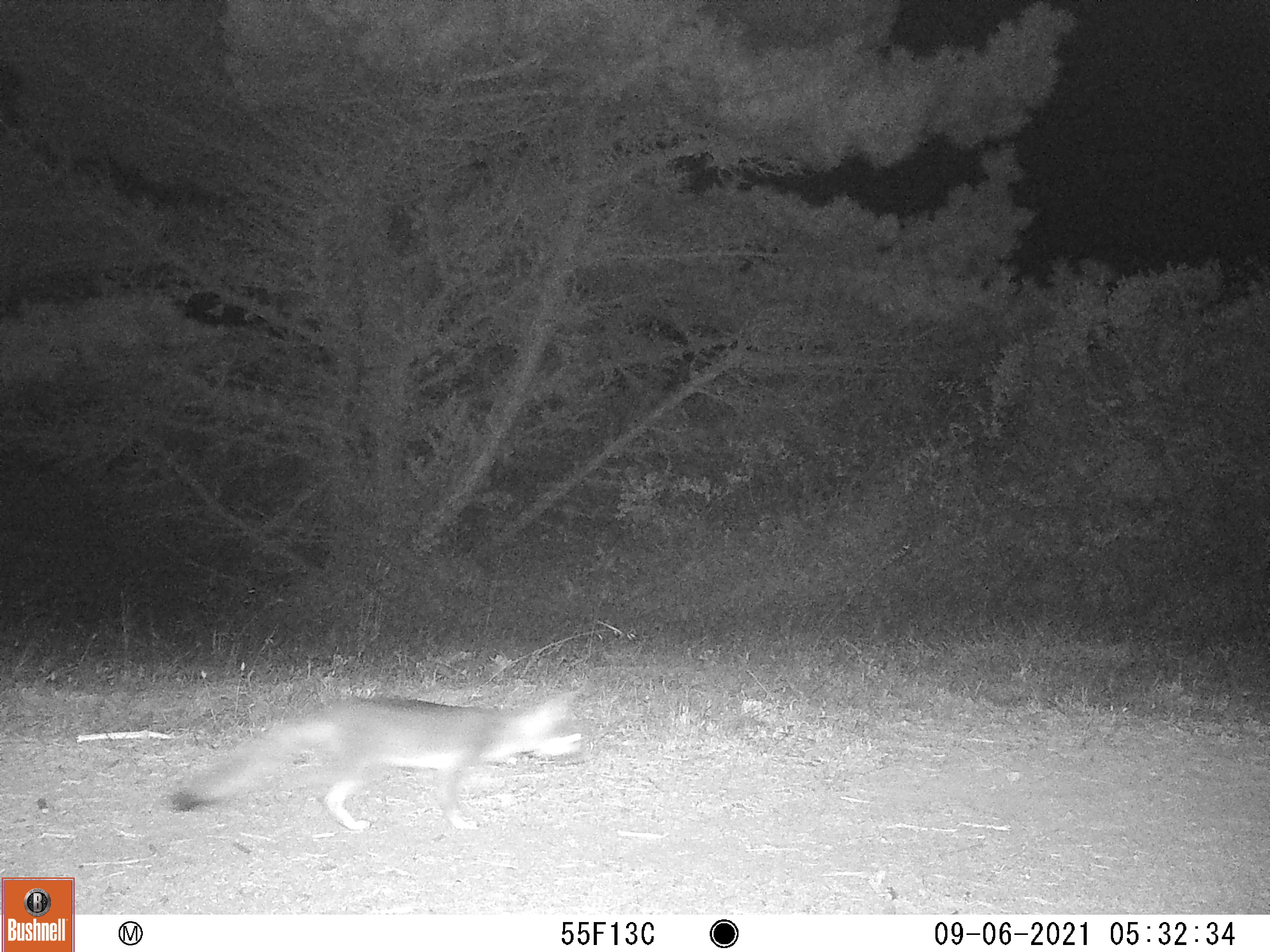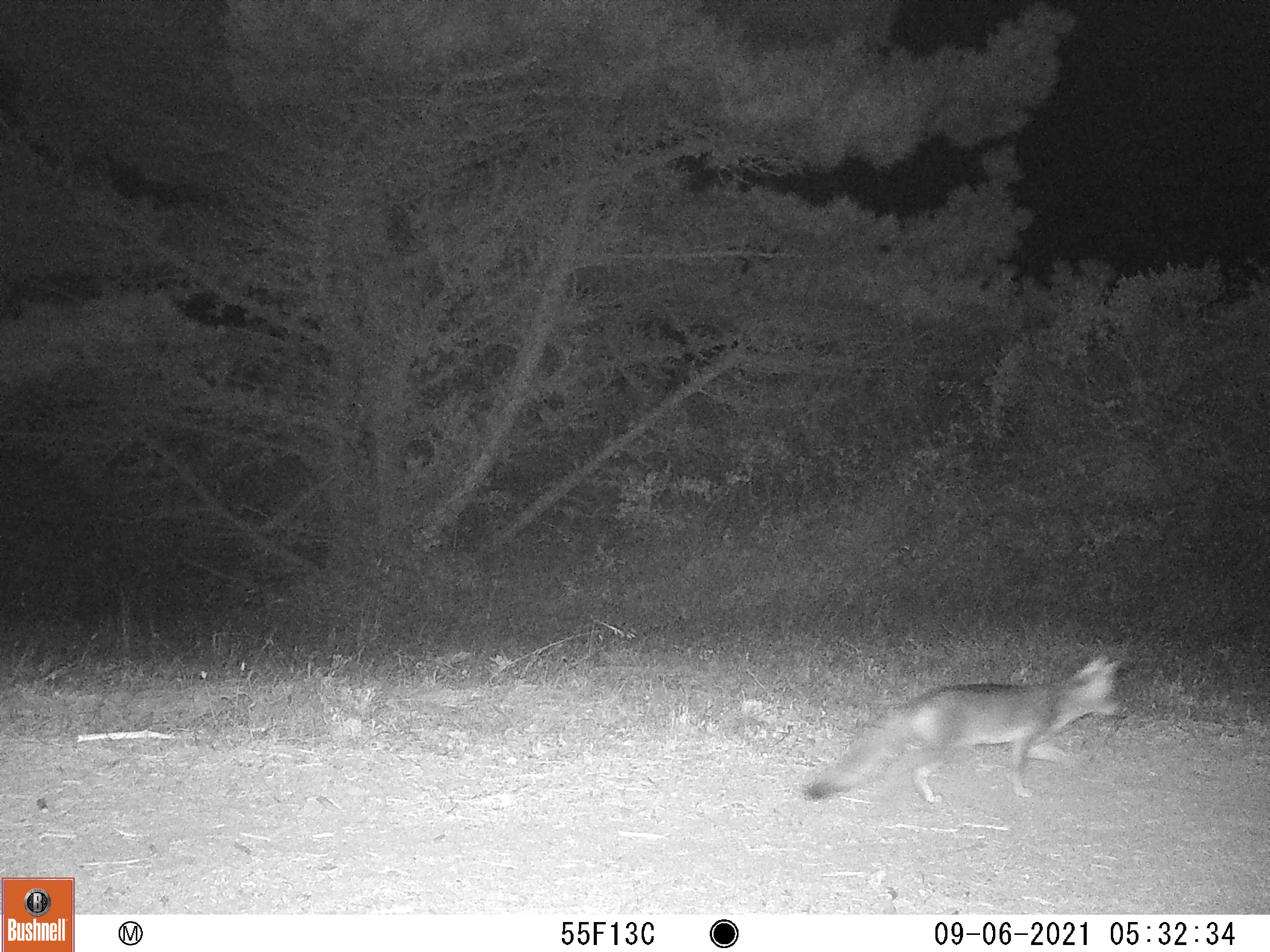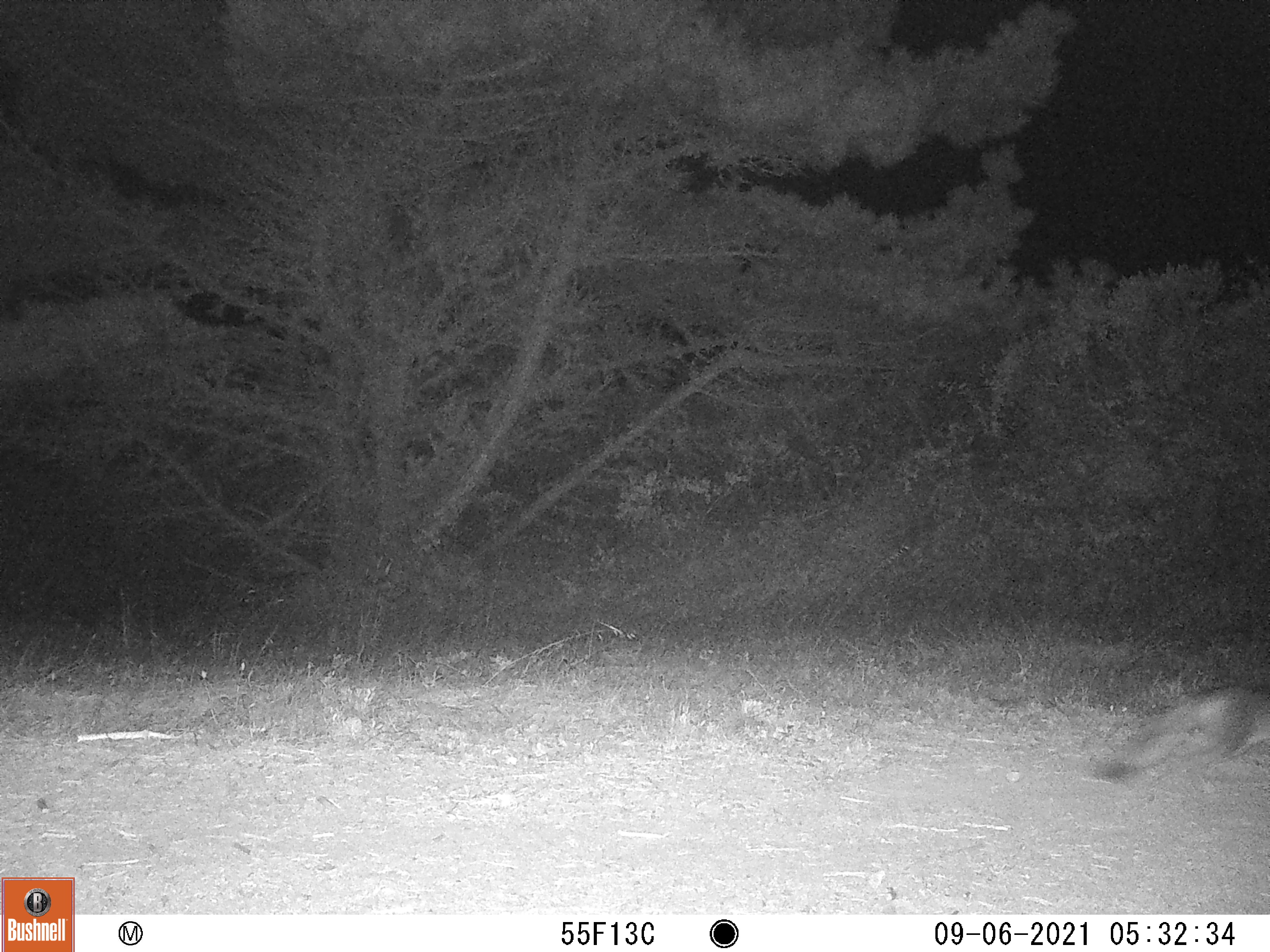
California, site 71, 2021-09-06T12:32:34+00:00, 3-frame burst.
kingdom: Animalia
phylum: Chordata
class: Mammalia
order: Carnivora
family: Canidae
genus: Urocyon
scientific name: Urocyon cinereoargenteus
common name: gray fox